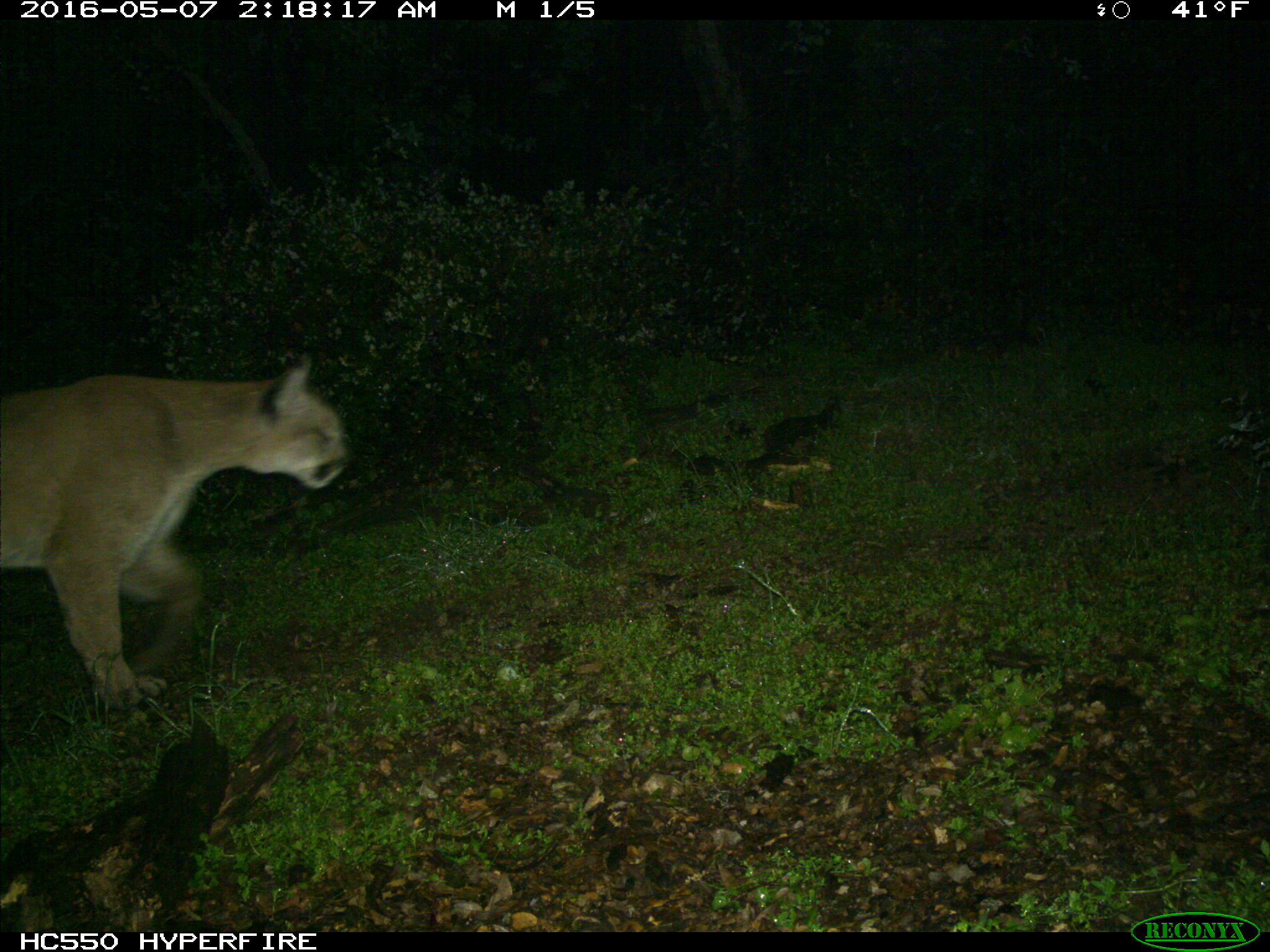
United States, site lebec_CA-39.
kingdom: Animalia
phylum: Chordata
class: Mammalia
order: Carnivora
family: Felidae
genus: Puma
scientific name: Puma concolor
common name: mountain lion